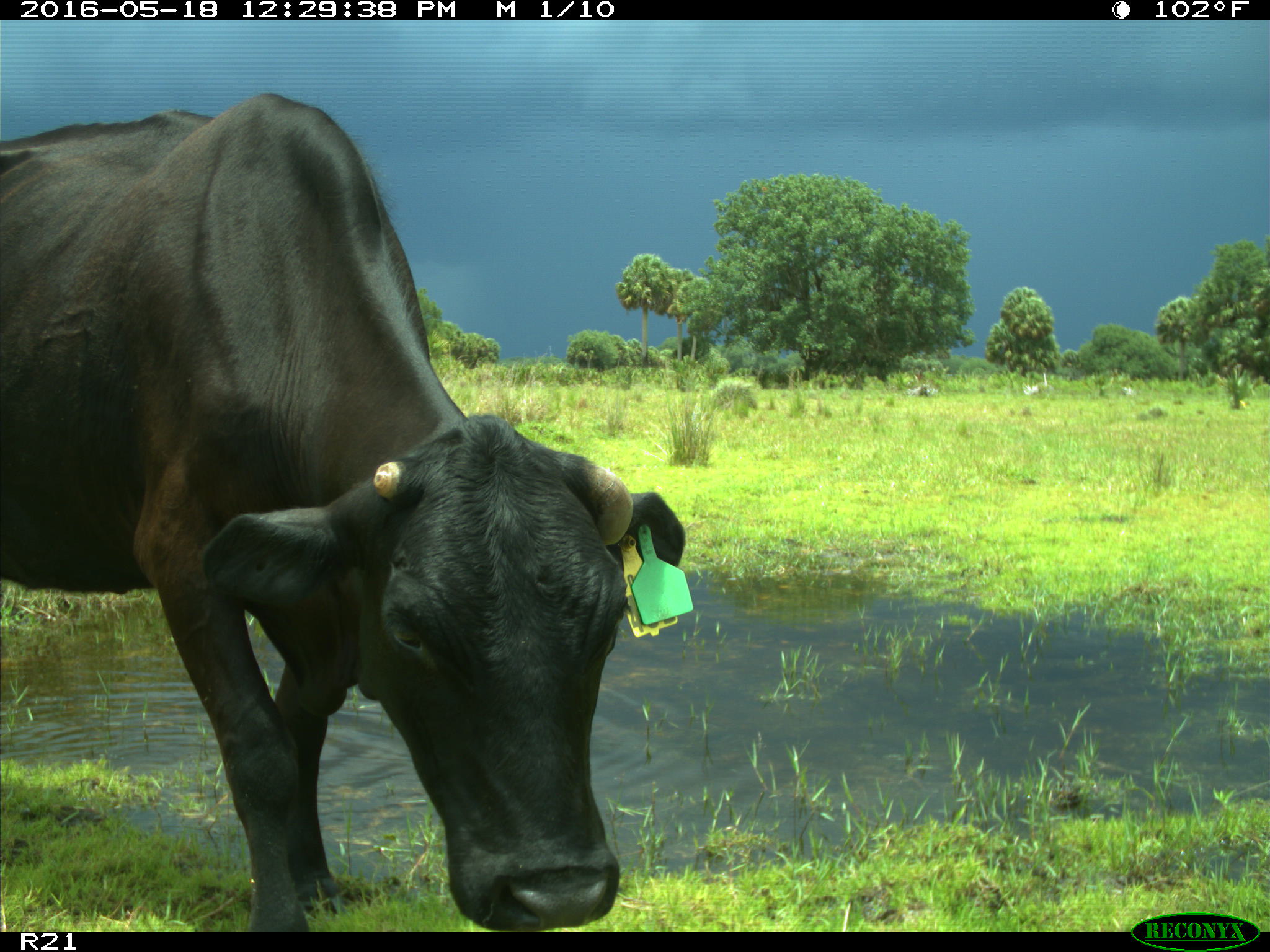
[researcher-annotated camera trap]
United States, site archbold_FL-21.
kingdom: Animalia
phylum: Chordata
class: Mammalia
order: Artiodactyla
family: Bovidae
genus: Bos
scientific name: Bos taurus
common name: domestic cow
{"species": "Bos taurus (domestic cow)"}